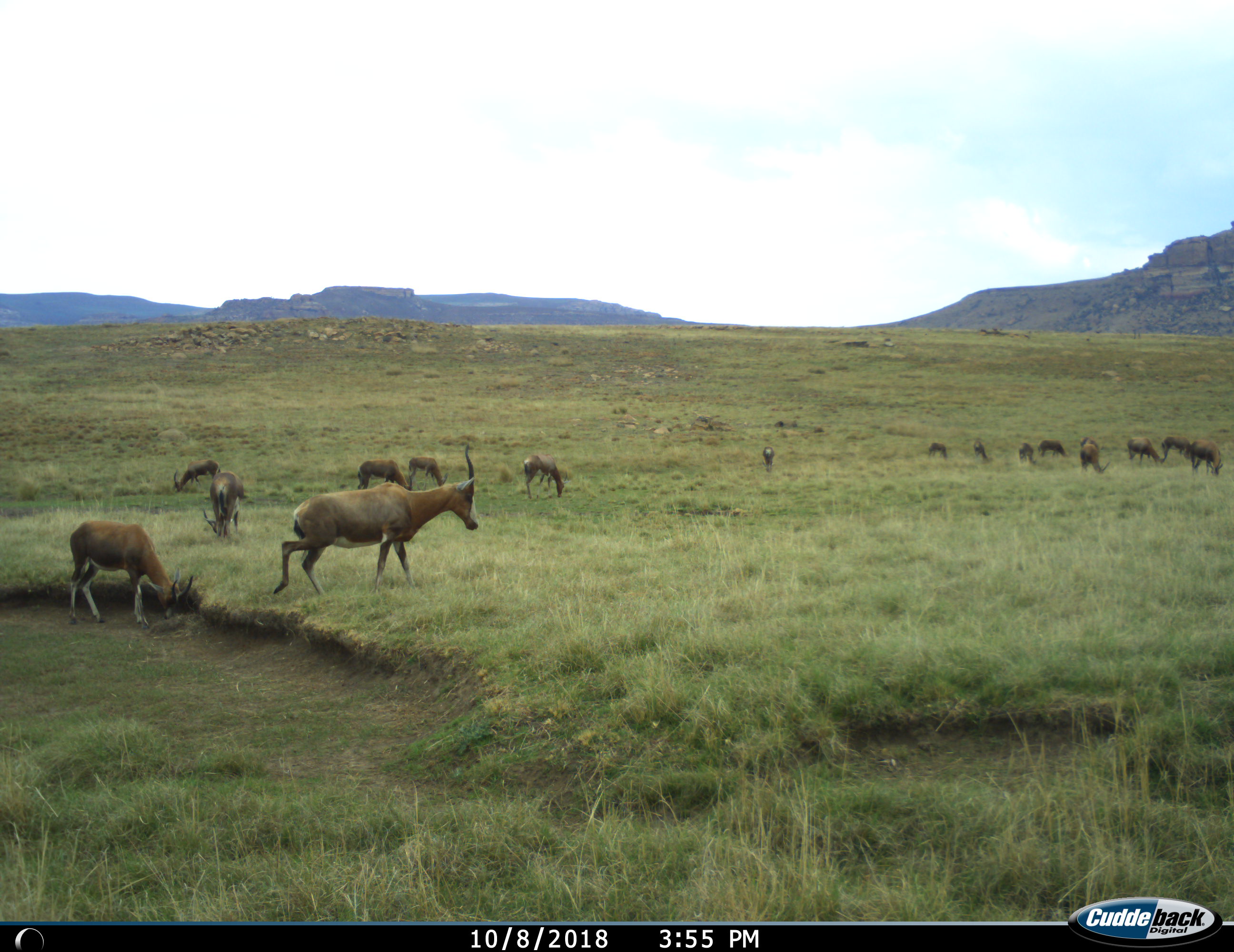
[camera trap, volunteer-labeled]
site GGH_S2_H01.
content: unidentified animal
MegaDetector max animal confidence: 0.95